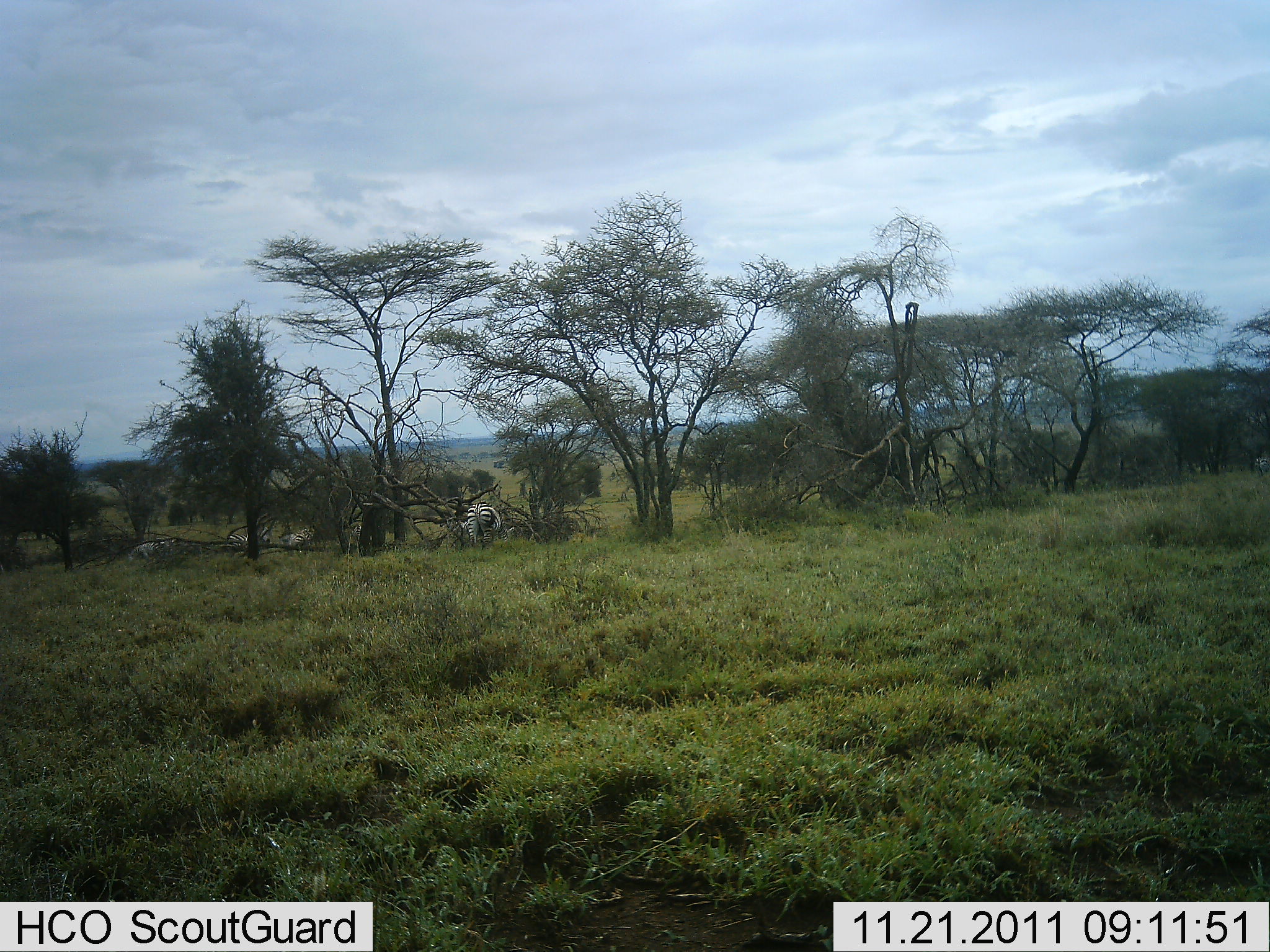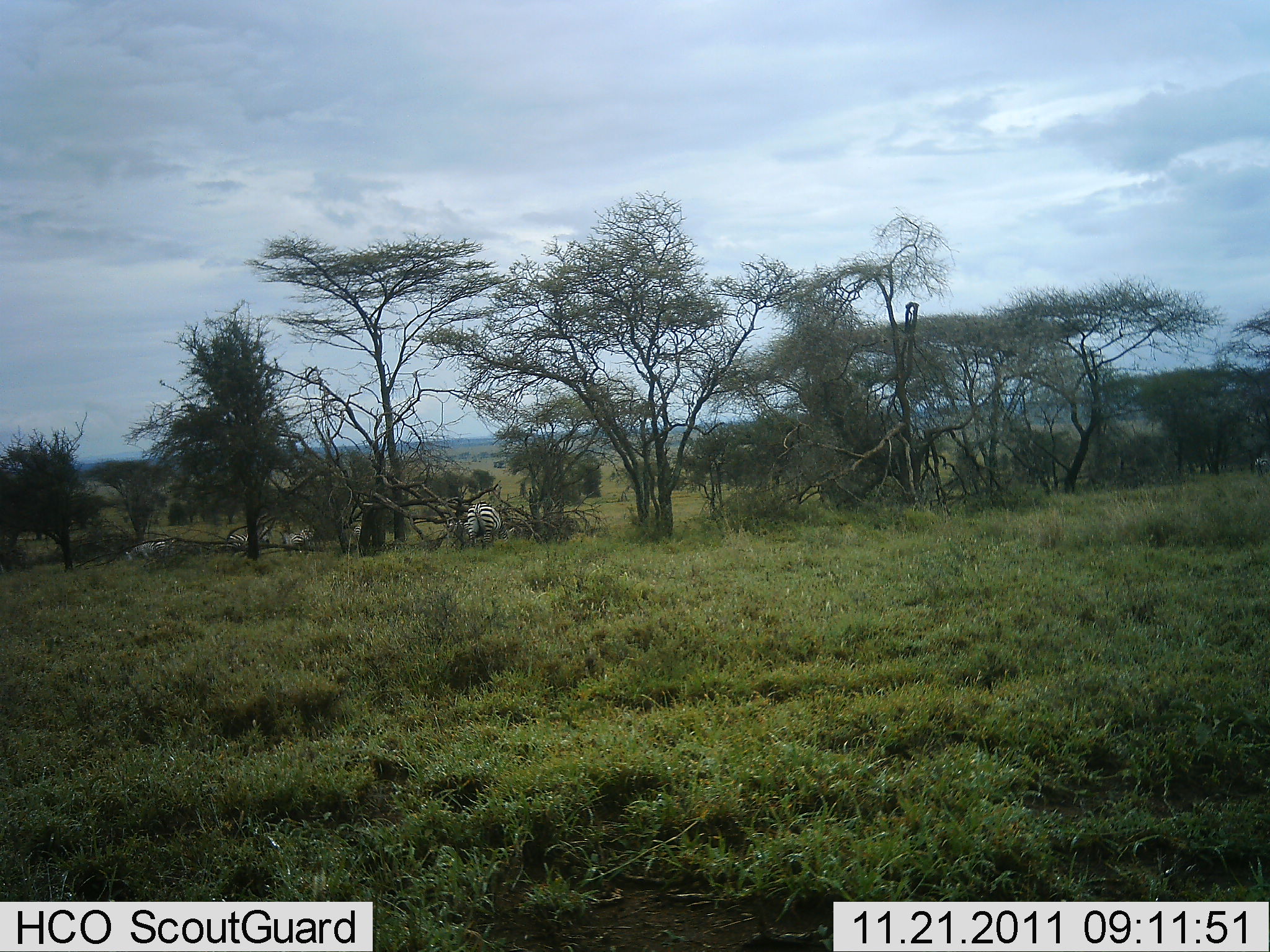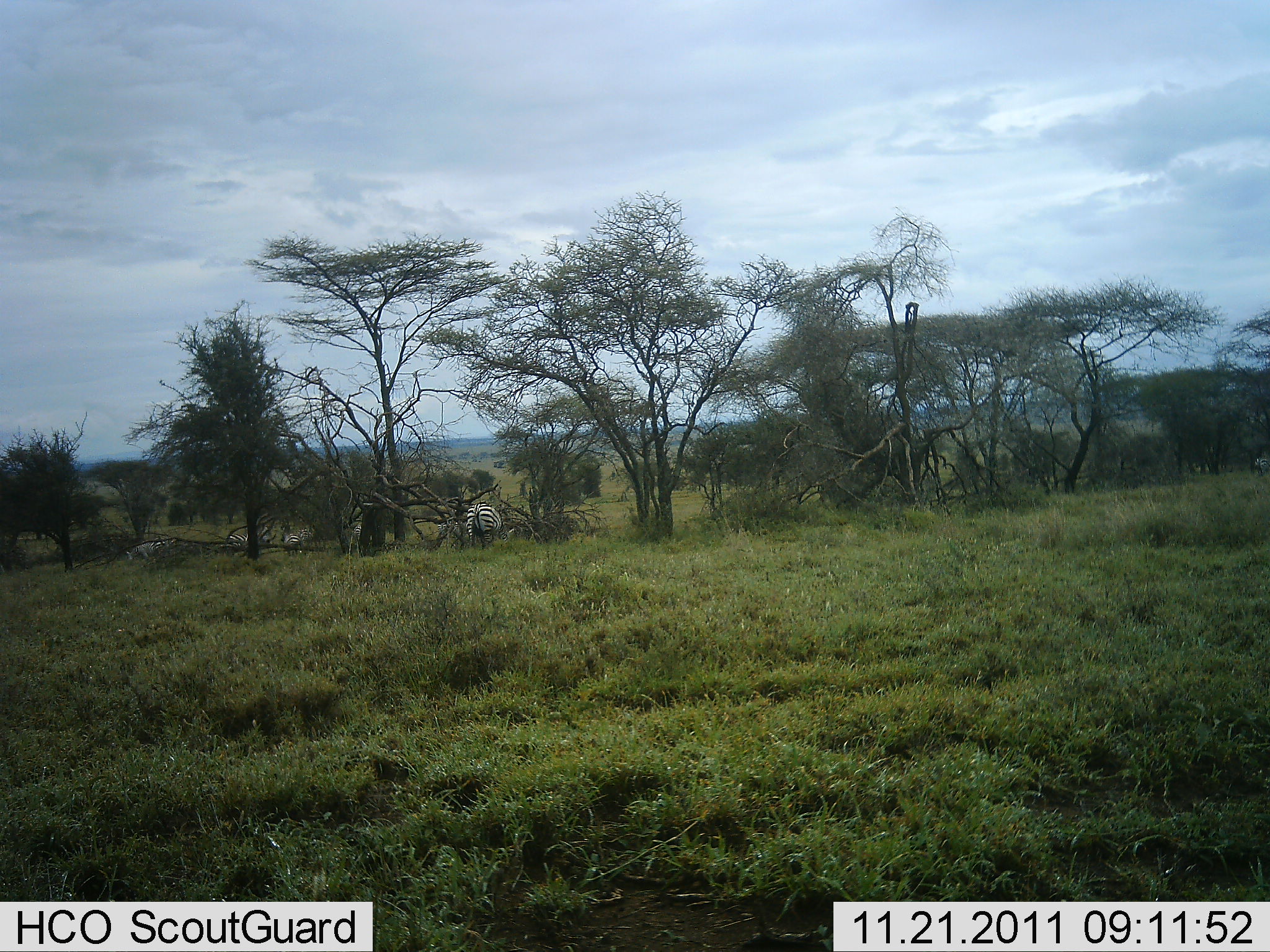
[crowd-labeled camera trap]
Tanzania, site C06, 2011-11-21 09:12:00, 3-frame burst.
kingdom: Animalia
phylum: Chordata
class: Mammalia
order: Perissodactyla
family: Equidae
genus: Equus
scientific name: Equus quagga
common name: plains zebra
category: zebra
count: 4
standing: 67%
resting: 8%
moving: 0%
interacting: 0%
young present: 0%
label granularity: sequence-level